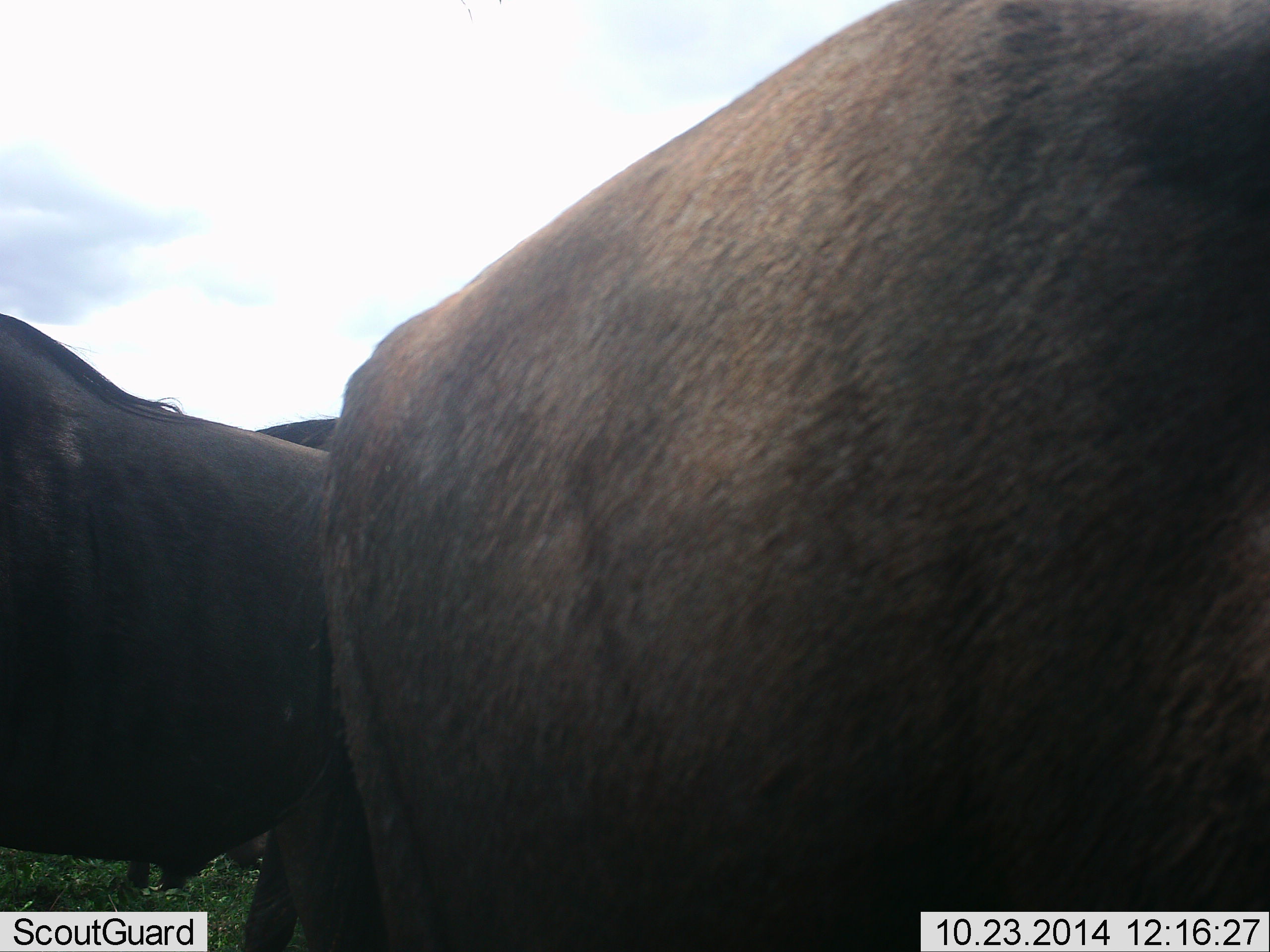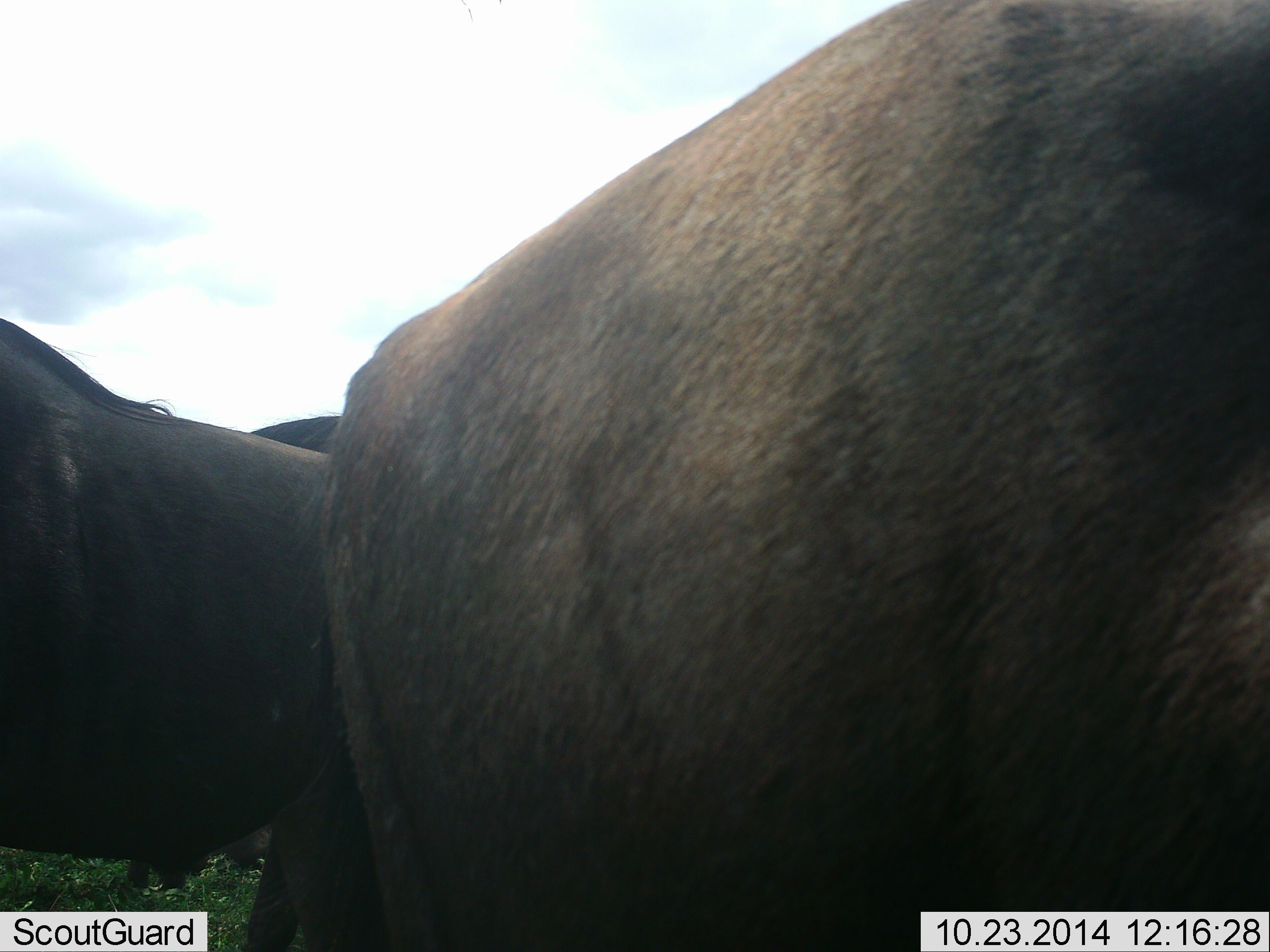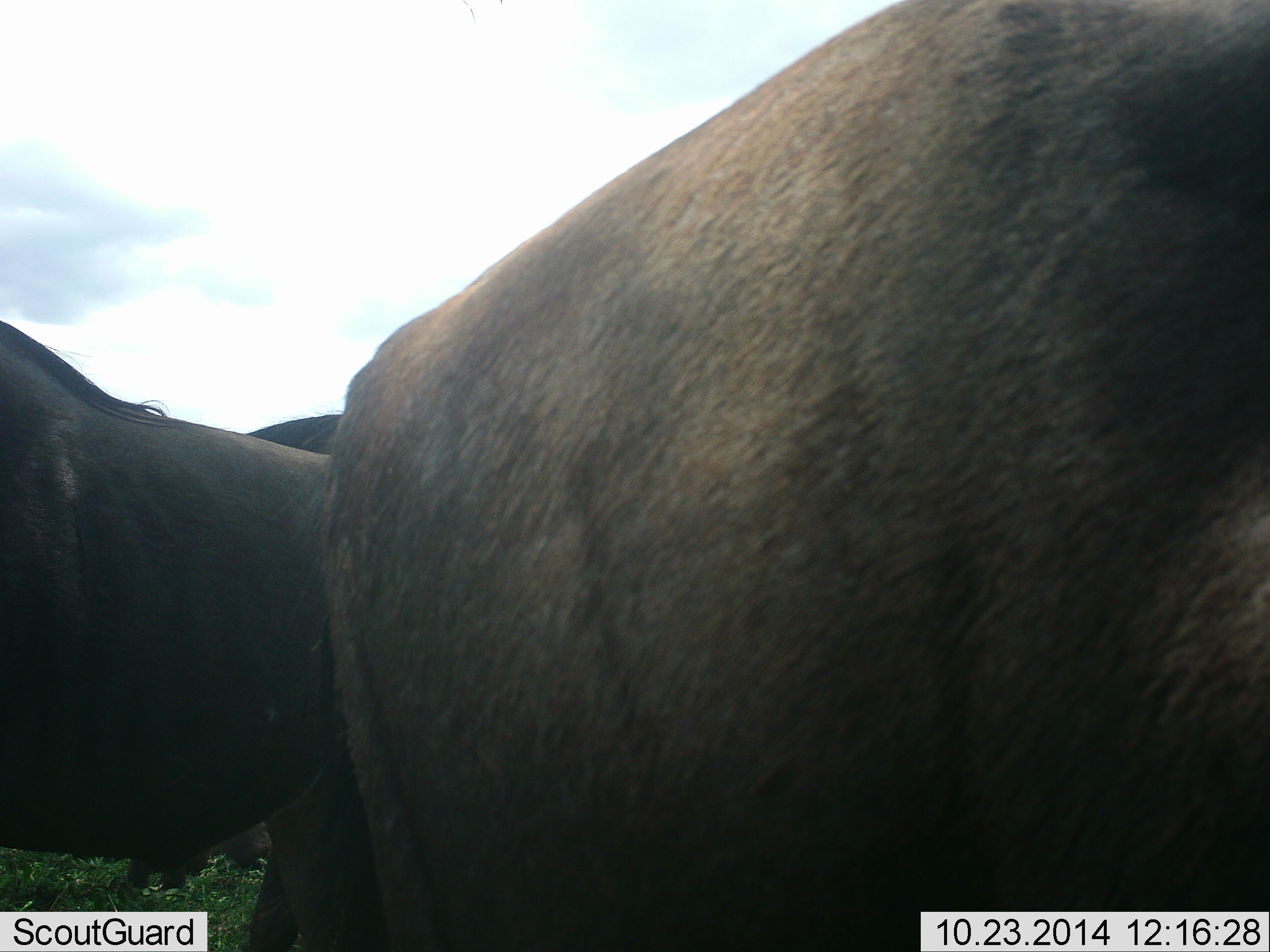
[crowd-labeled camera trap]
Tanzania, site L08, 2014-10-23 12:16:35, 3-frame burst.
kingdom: Animalia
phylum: Chordata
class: Mammalia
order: Artiodactyla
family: Bovidae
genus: Connochaetes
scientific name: Connochaetes taurinus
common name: blue wildebeest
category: wildebeest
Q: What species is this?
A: Wildebeest (blue wildebeest) (Connochaetes taurinus).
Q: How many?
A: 3.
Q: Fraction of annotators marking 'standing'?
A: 70%.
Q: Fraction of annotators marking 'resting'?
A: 20%.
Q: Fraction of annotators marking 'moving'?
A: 20%.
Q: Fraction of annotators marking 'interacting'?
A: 10%.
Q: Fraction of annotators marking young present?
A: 0%.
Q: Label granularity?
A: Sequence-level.